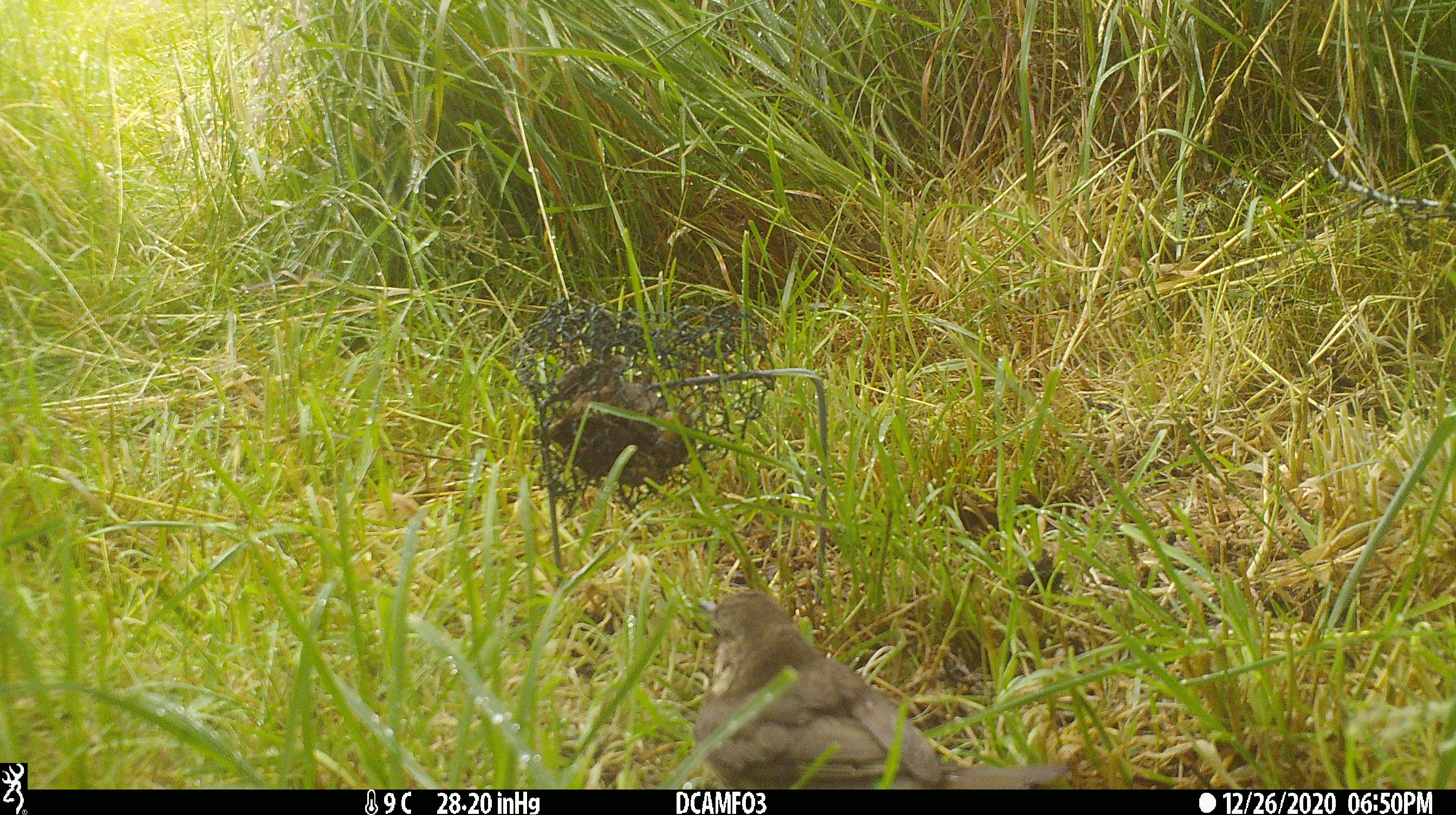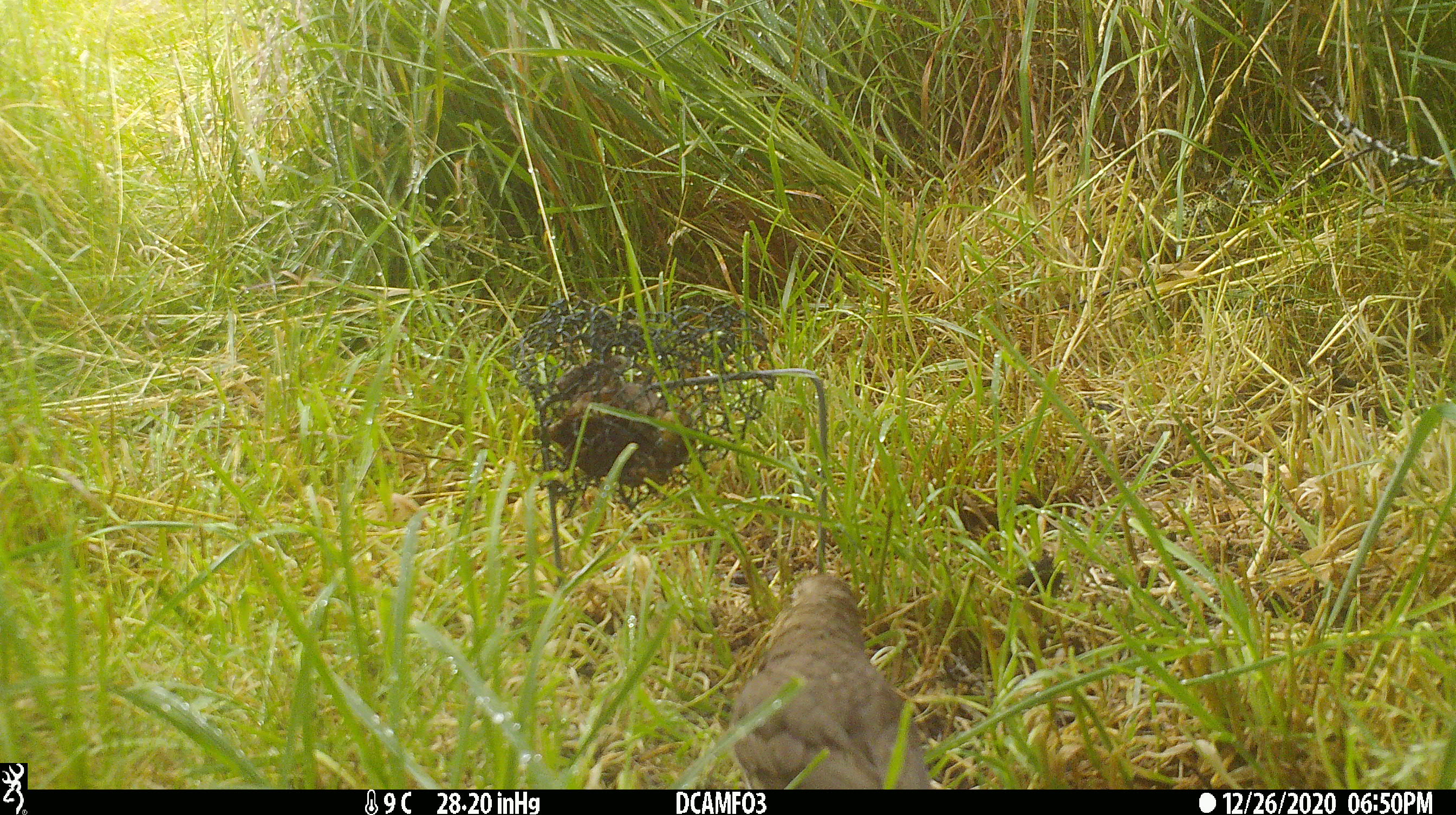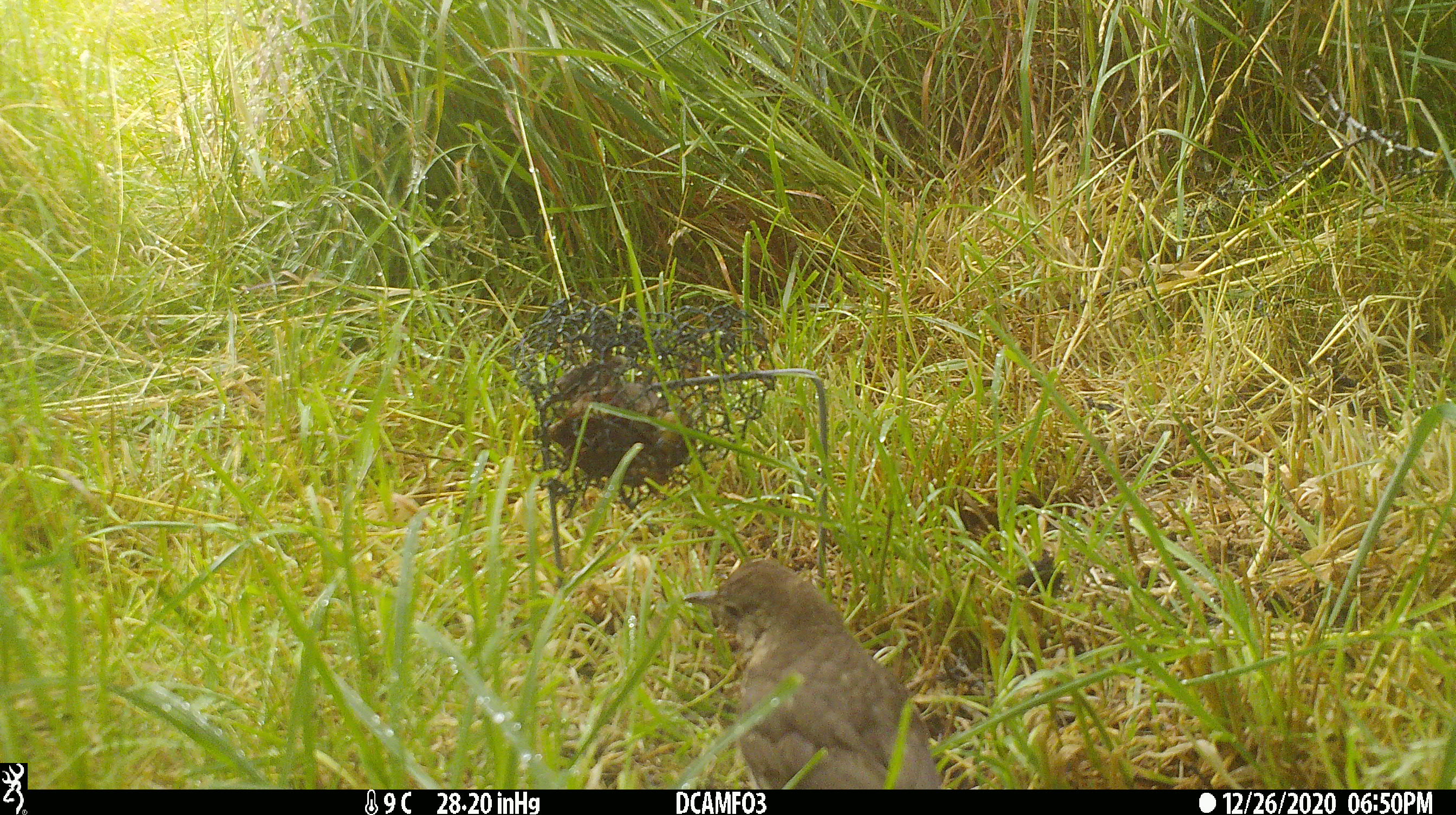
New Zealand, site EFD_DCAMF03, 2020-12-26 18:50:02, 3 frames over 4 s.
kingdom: Animalia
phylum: Chordata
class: Aves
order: Passeriformes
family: Turdidae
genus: Turdus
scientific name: Turdus merula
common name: eurasian blackbird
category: blackbird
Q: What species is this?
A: Blackbird (eurasian blackbird) (Turdus merula).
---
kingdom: Animalia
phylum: Chordata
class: Aves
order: Passeriformes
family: Turdidae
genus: Turdus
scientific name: Turdus philomelos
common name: song thrush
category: thrush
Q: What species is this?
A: Thrush (song thrush) (Turdus philomelos).